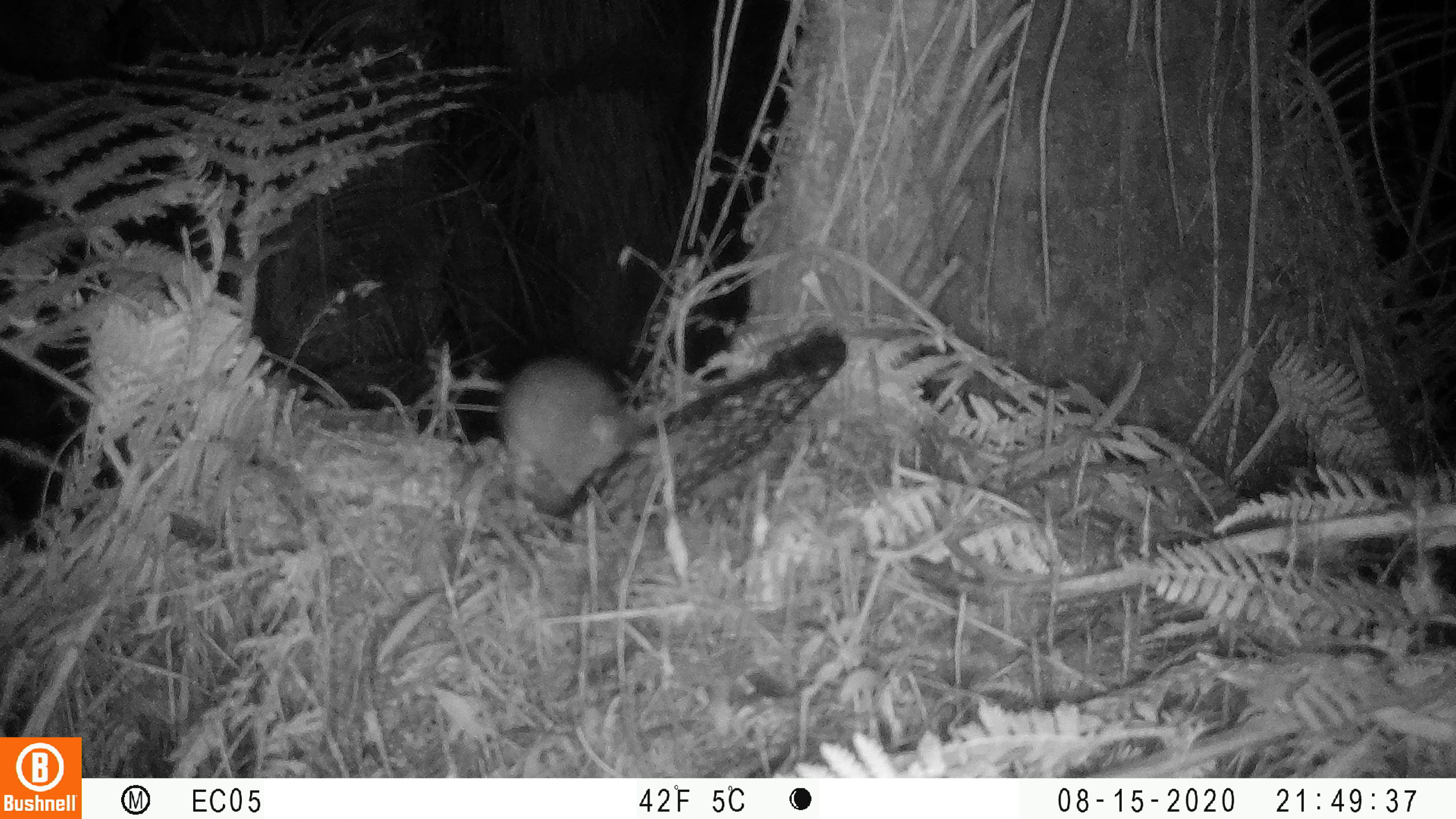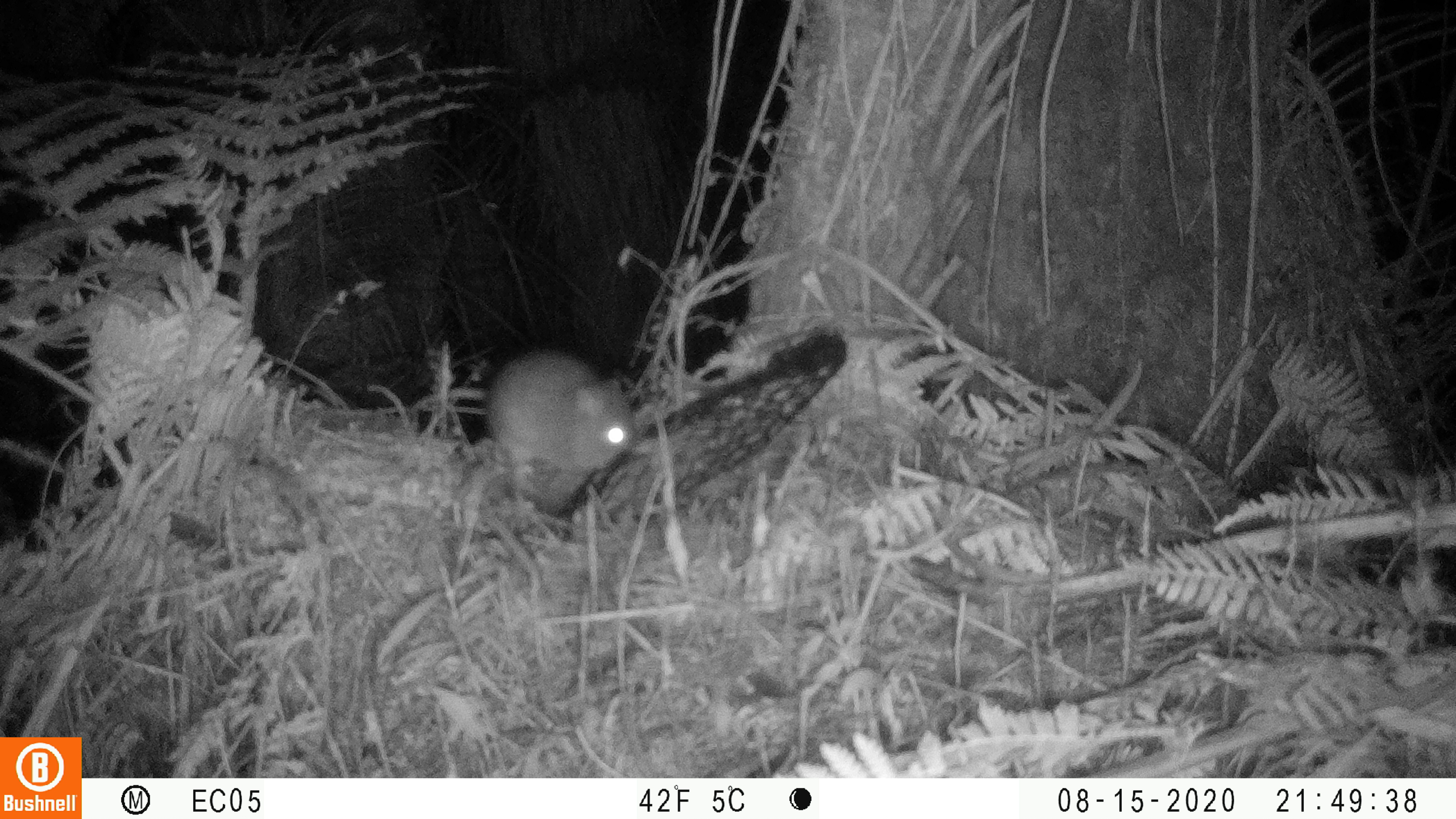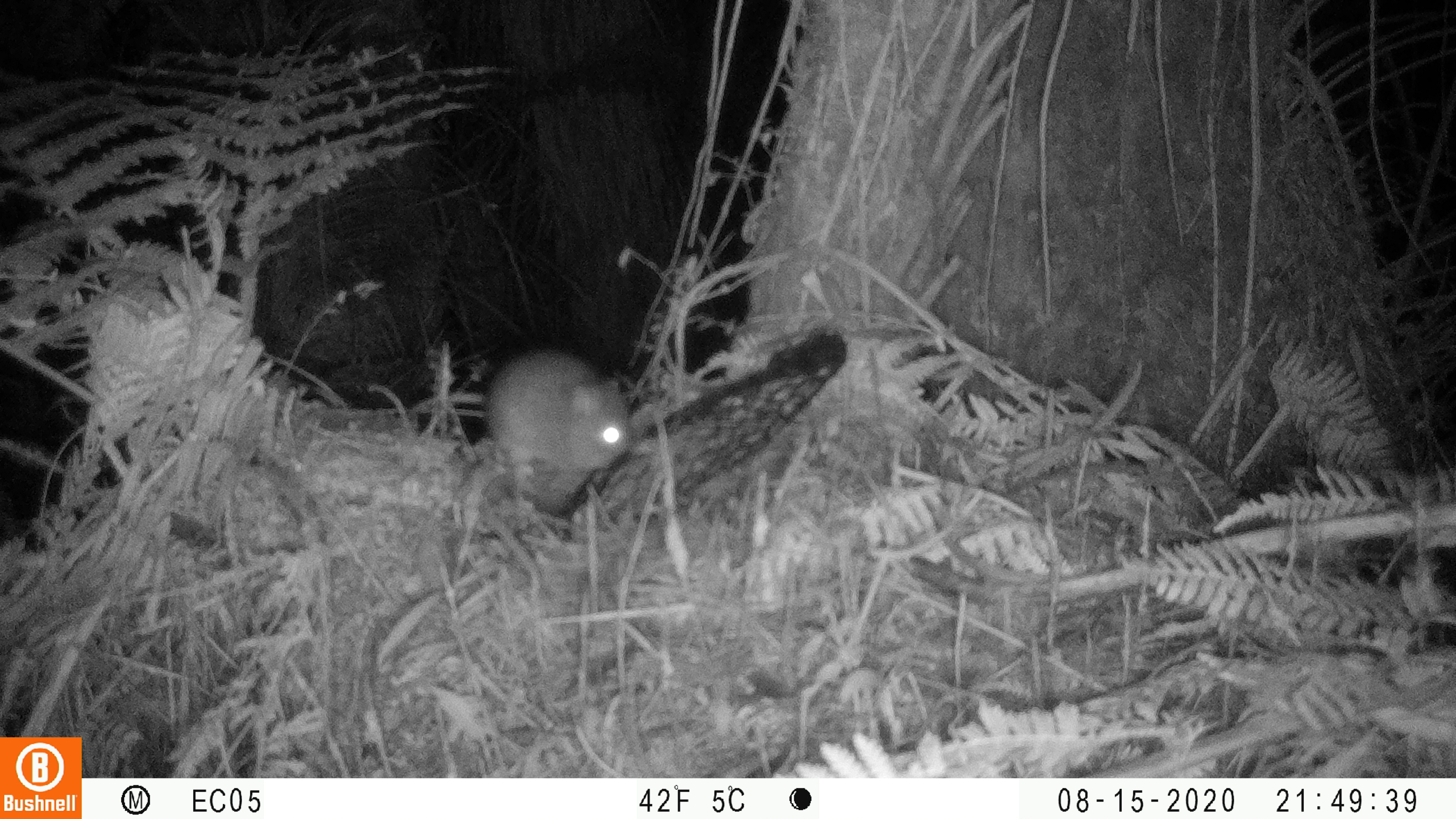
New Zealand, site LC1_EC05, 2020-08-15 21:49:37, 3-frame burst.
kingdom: Animalia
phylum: Chordata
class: Mammalia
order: Rodentia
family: Muridae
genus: Rattus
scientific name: Rattus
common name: rat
Rat (Rattus).